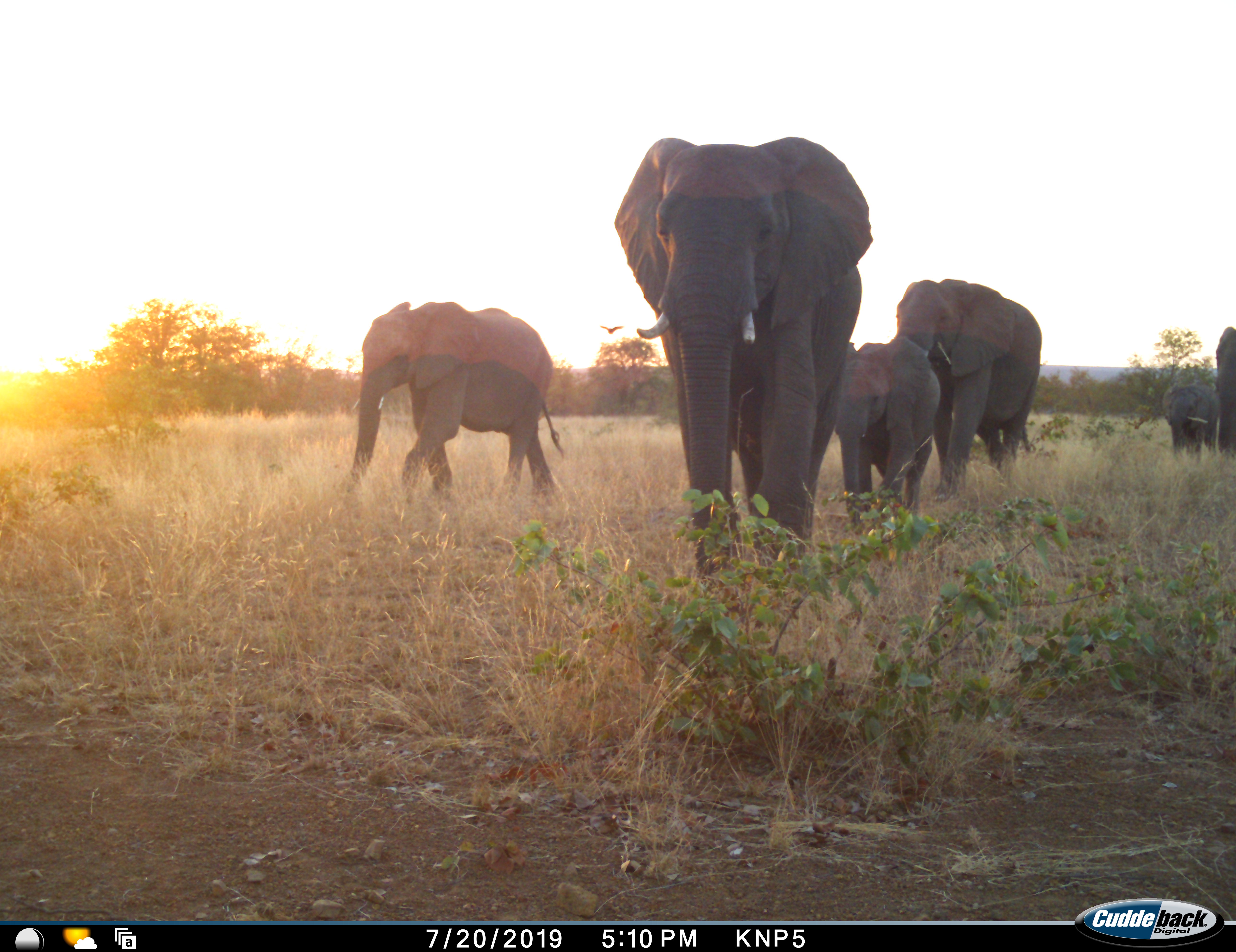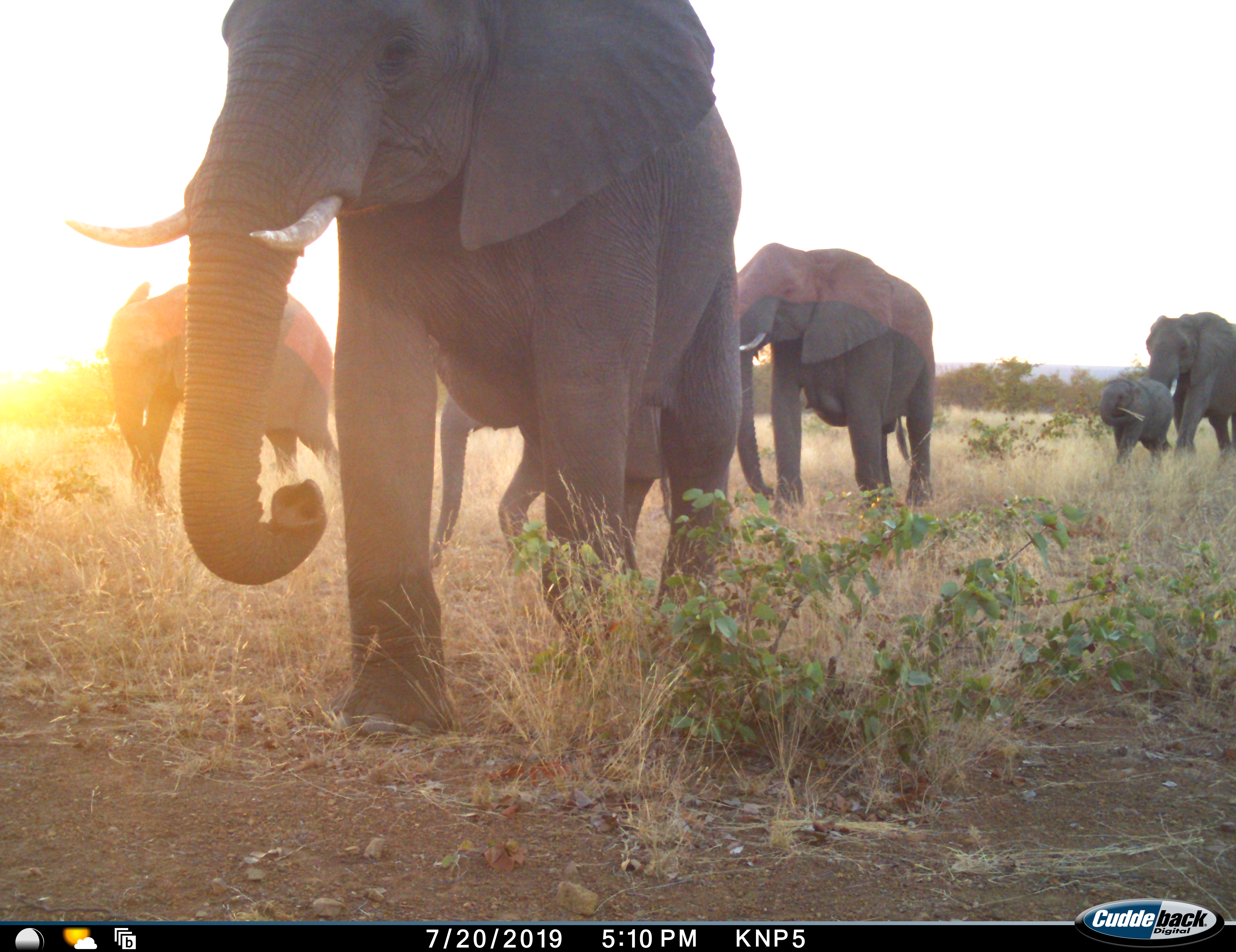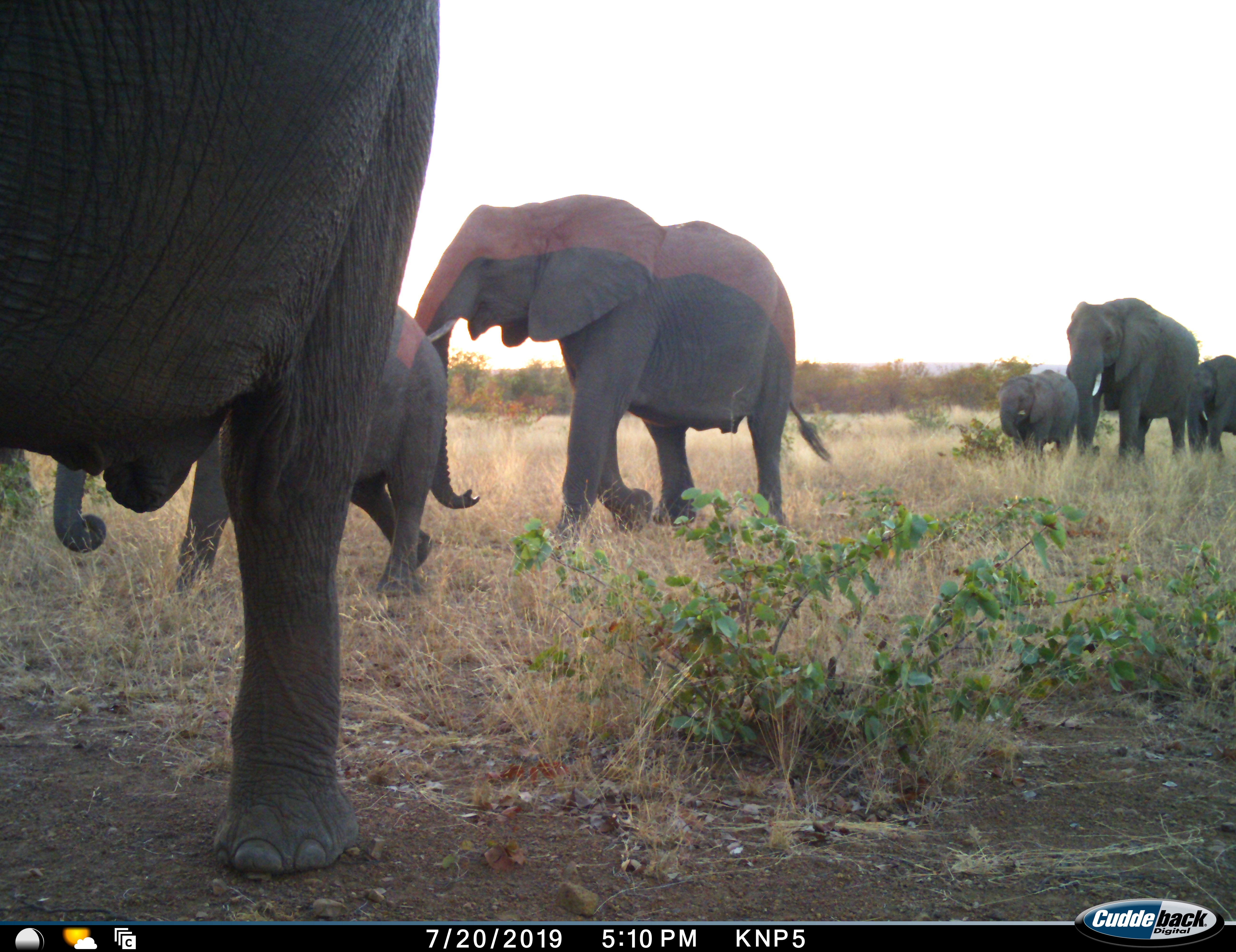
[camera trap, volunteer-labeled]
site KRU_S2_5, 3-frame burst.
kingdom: Animalia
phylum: Chordata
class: Mammalia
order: Proboscidea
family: Elephantidae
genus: Loxodonta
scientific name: Loxodonta africana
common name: african bush elephant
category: elephant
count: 7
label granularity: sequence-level